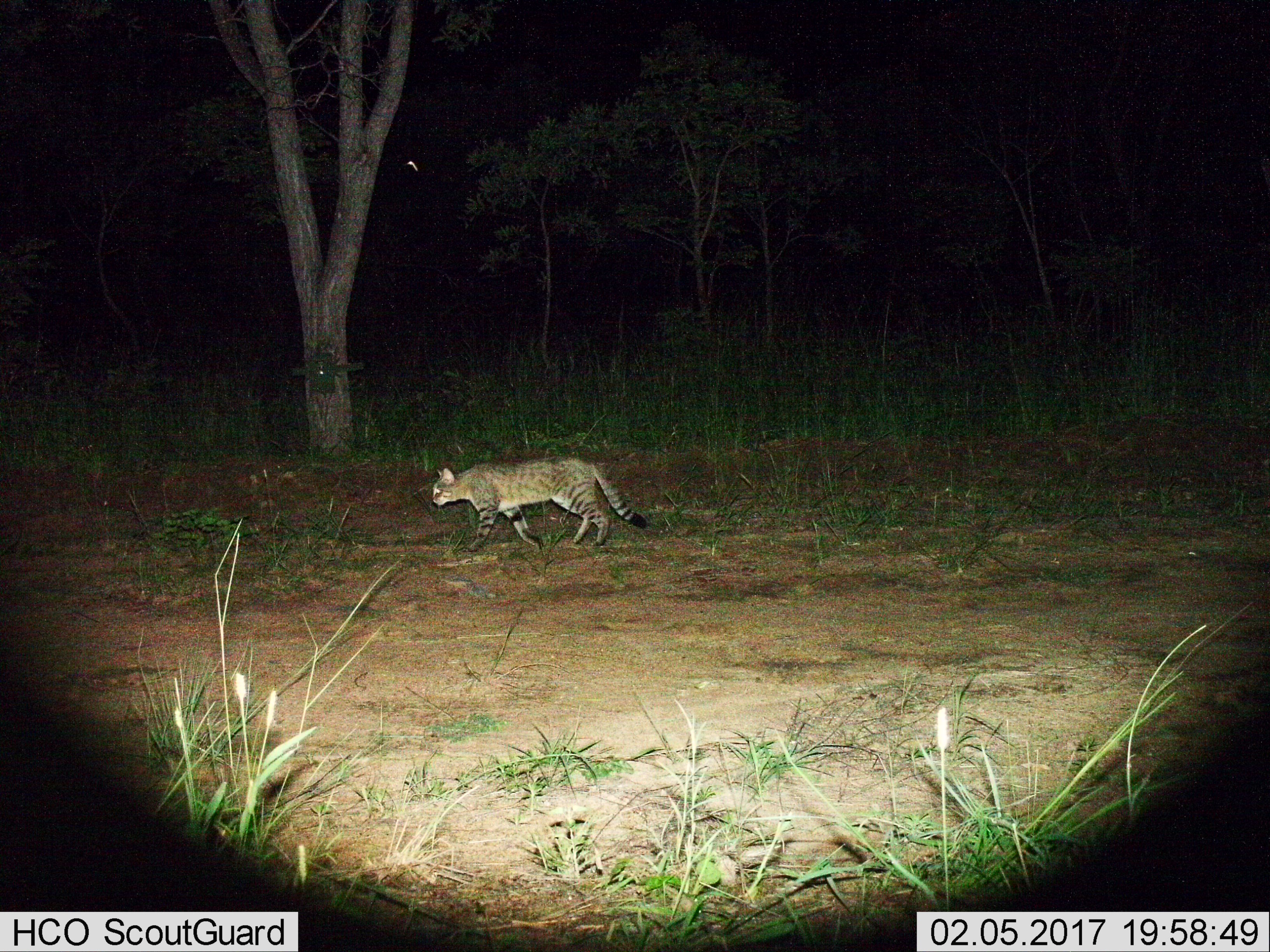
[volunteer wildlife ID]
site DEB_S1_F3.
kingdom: Animalia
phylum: Chordata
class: Mammalia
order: Carnivora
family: Felidae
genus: Felis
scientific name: Felis lybica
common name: african wild cat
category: africanwildcat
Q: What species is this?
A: Africanwildcat (african wild cat) (Felis lybica).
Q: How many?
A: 1.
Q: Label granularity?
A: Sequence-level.